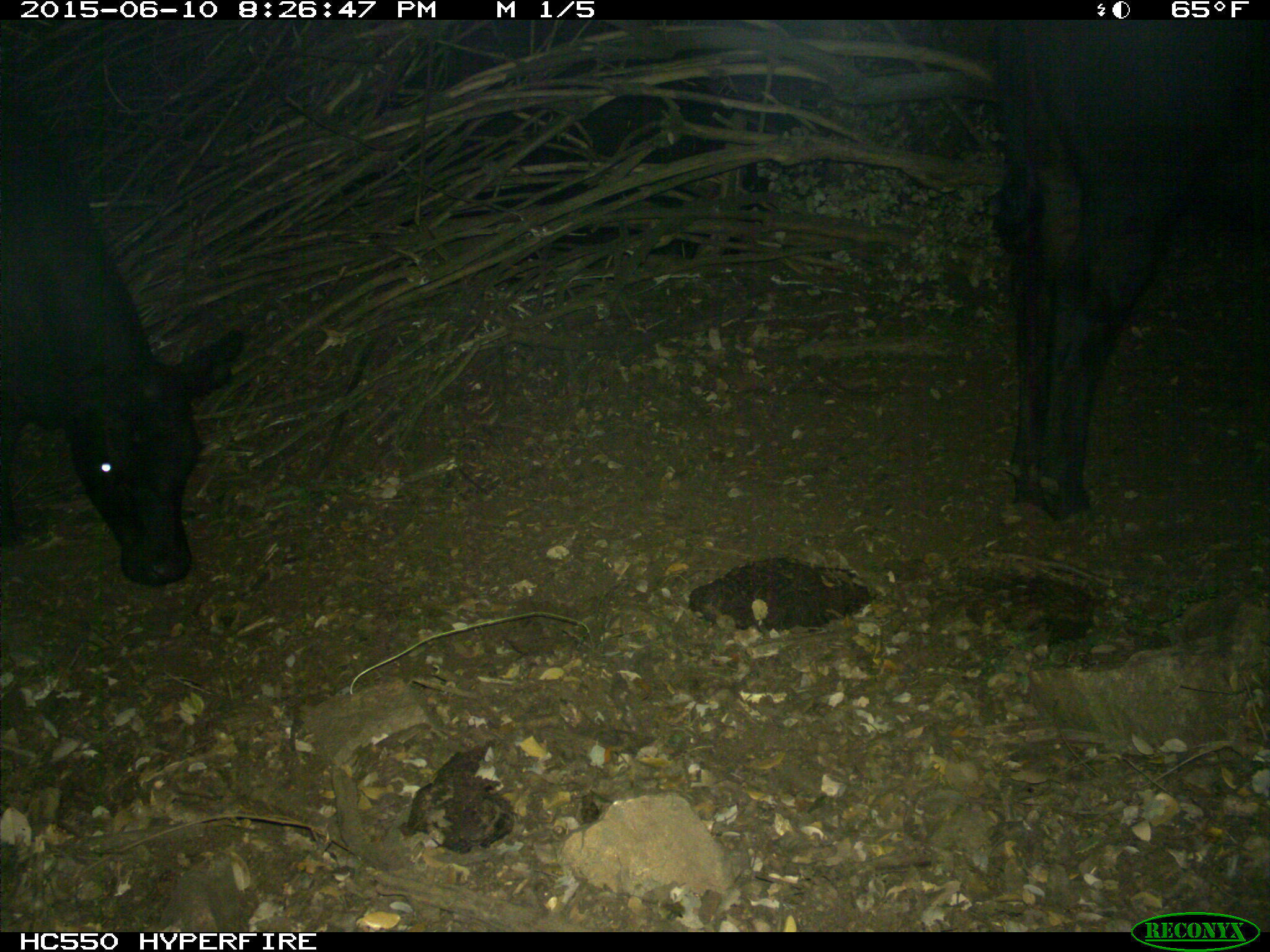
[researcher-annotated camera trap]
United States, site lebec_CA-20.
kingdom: Animalia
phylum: Chordata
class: Mammalia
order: Artiodactyla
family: Bovidae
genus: Bos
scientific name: Bos taurus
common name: domestic cow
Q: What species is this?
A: Bos taurus (domestic cow).